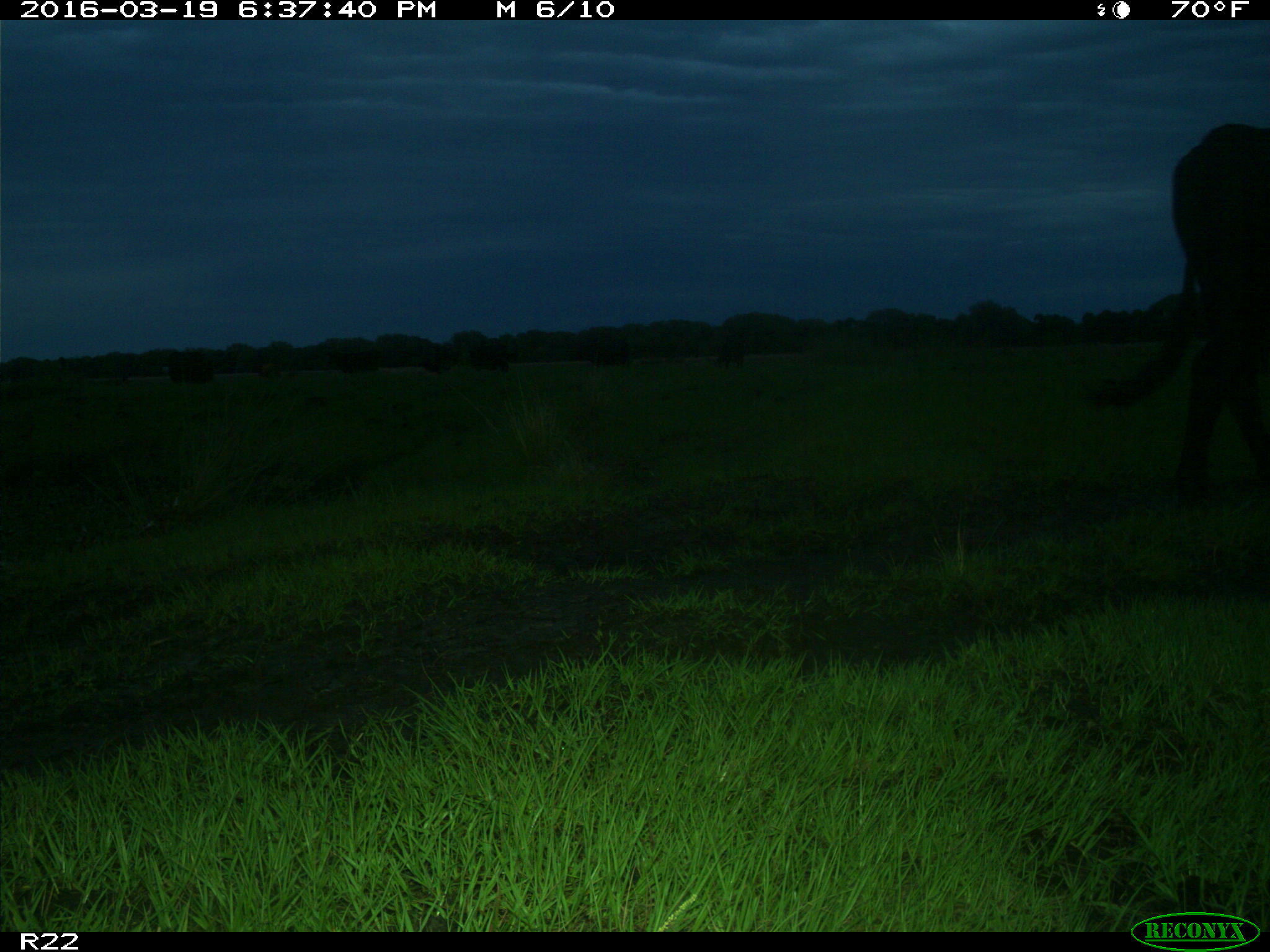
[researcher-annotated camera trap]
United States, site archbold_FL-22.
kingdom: Animalia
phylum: Chordata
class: Mammalia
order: Artiodactyla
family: Bovidae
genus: Bos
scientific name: Bos taurus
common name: domestic cow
Bos taurus (domestic cow).